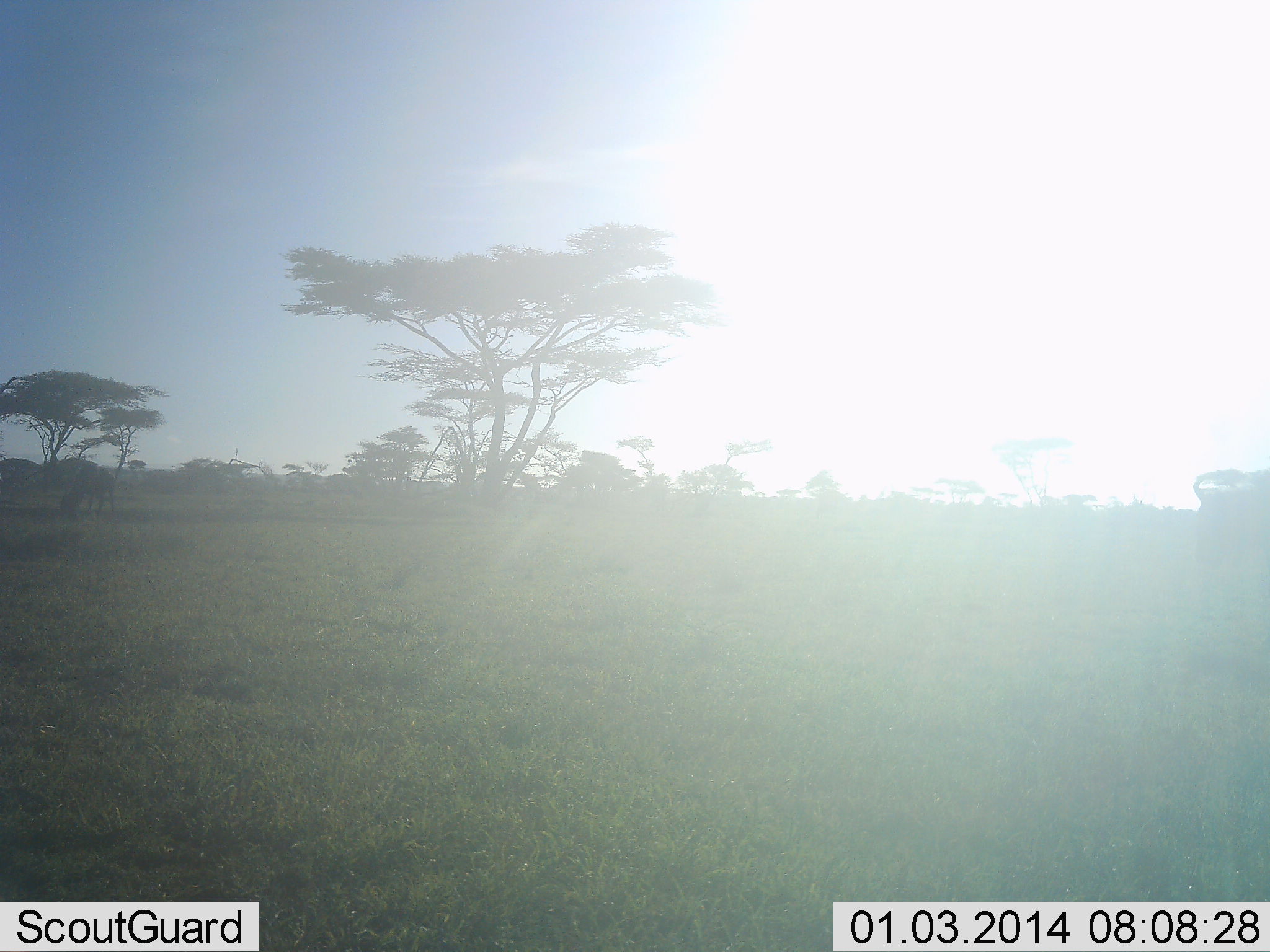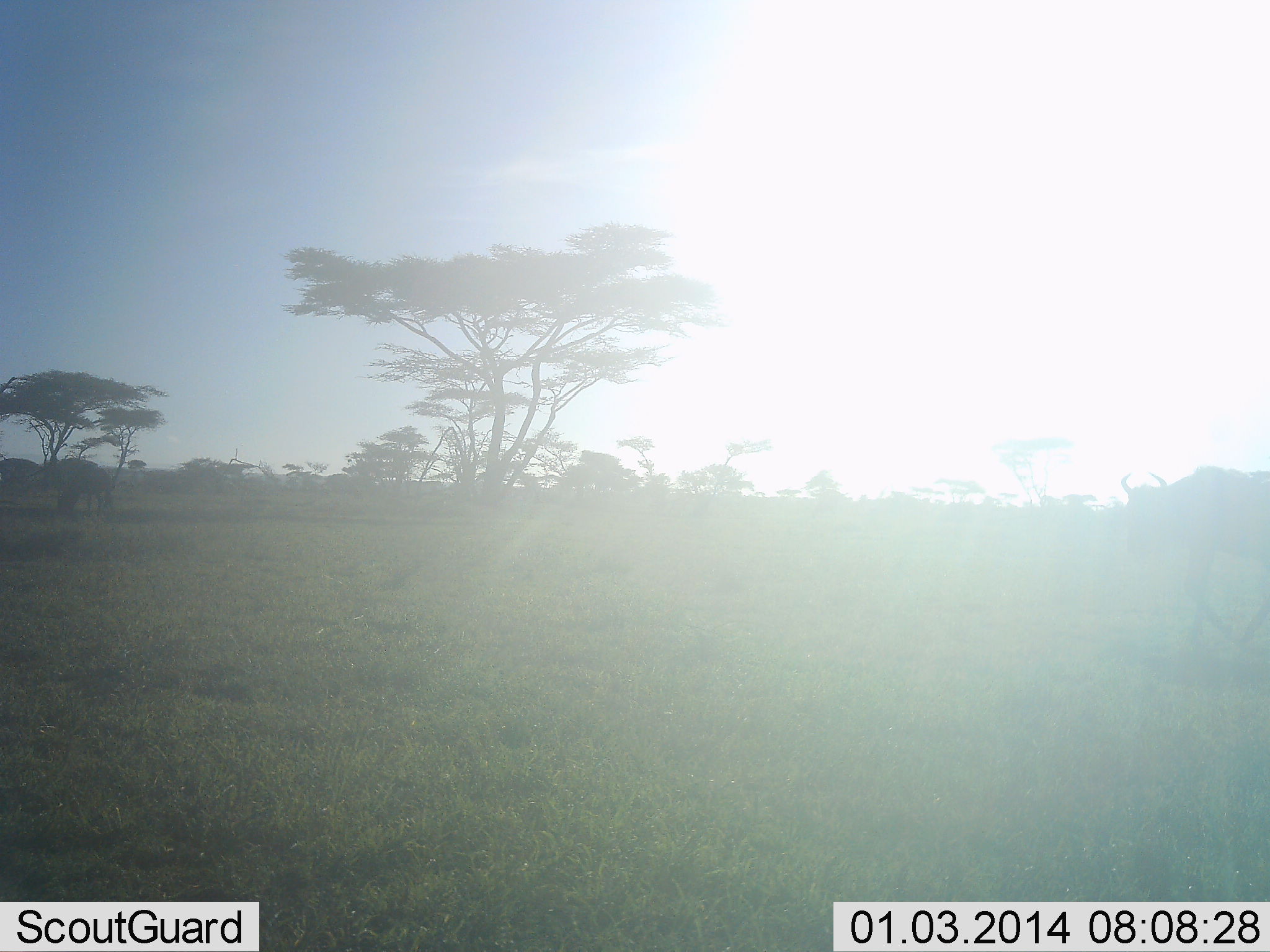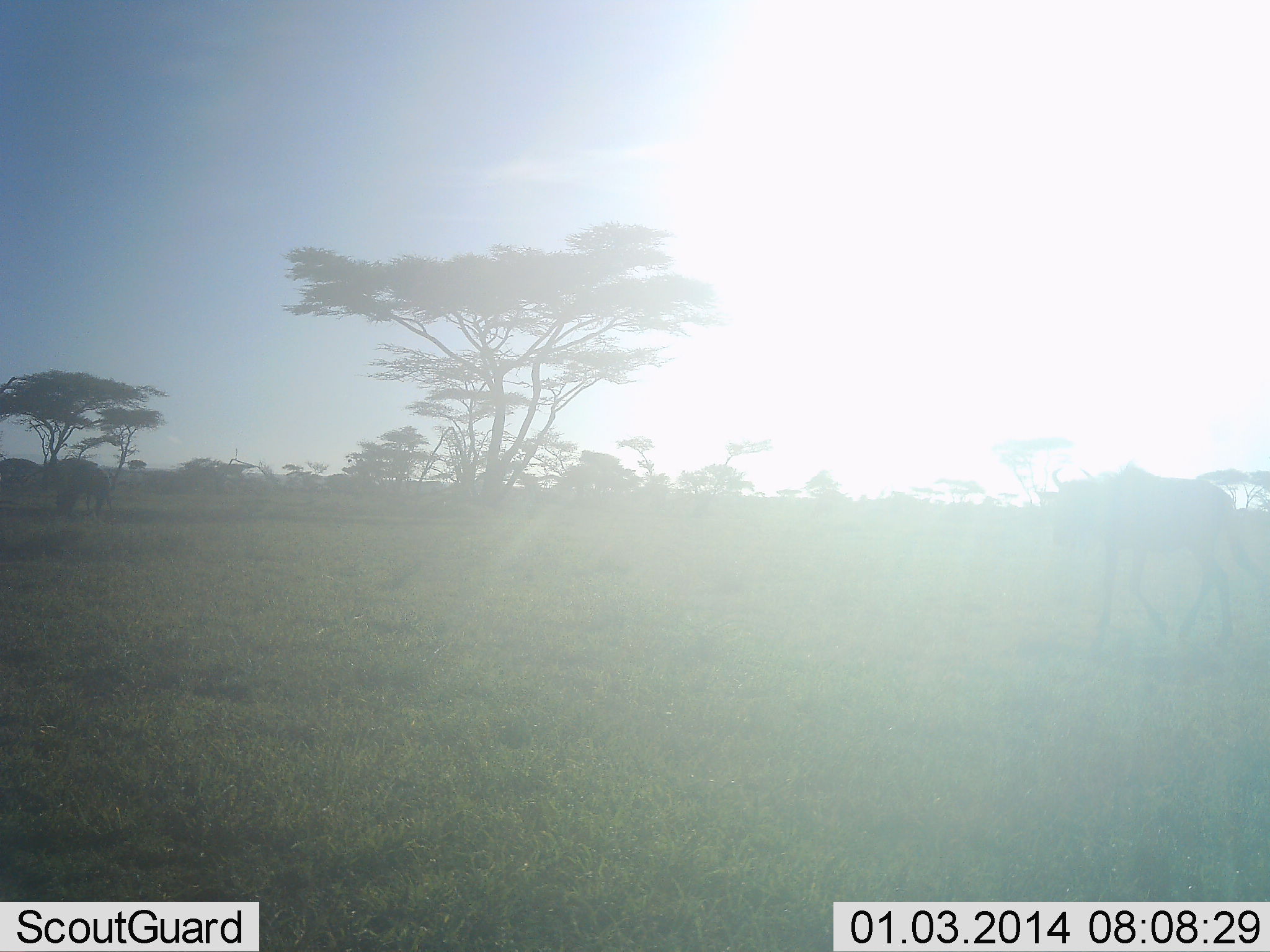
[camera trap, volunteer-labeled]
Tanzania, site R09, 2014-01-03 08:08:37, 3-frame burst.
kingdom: Animalia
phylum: Chordata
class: Mammalia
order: Artiodactyla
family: Bovidae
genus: Connochaetes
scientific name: Connochaetes taurinus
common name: blue wildebeest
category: wildebeest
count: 1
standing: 10%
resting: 0%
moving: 90%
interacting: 0%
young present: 0%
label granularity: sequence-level